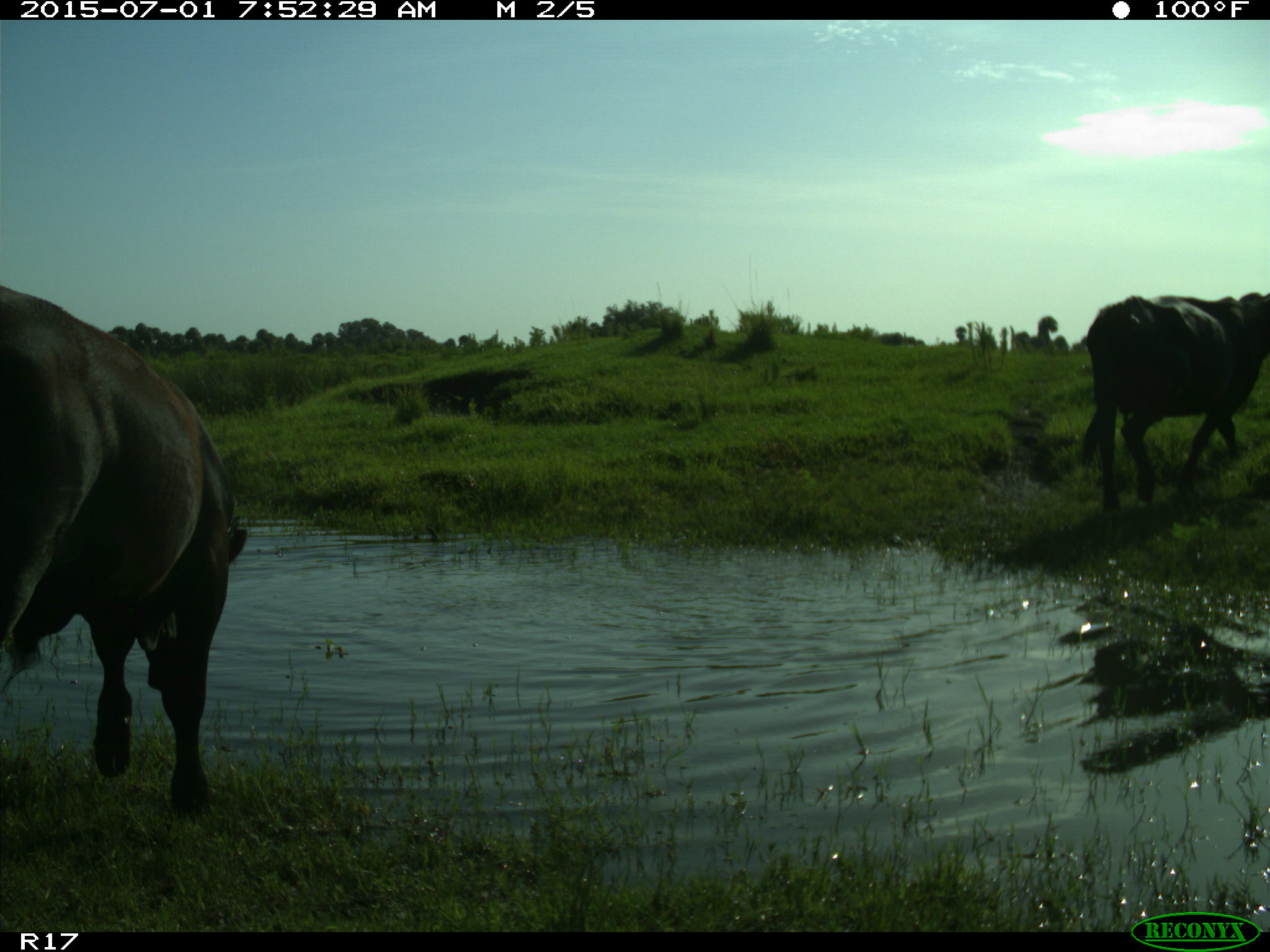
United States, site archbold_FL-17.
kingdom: Animalia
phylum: Chordata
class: Mammalia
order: Artiodactyla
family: Bovidae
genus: Bos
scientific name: Bos taurus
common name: domestic cow